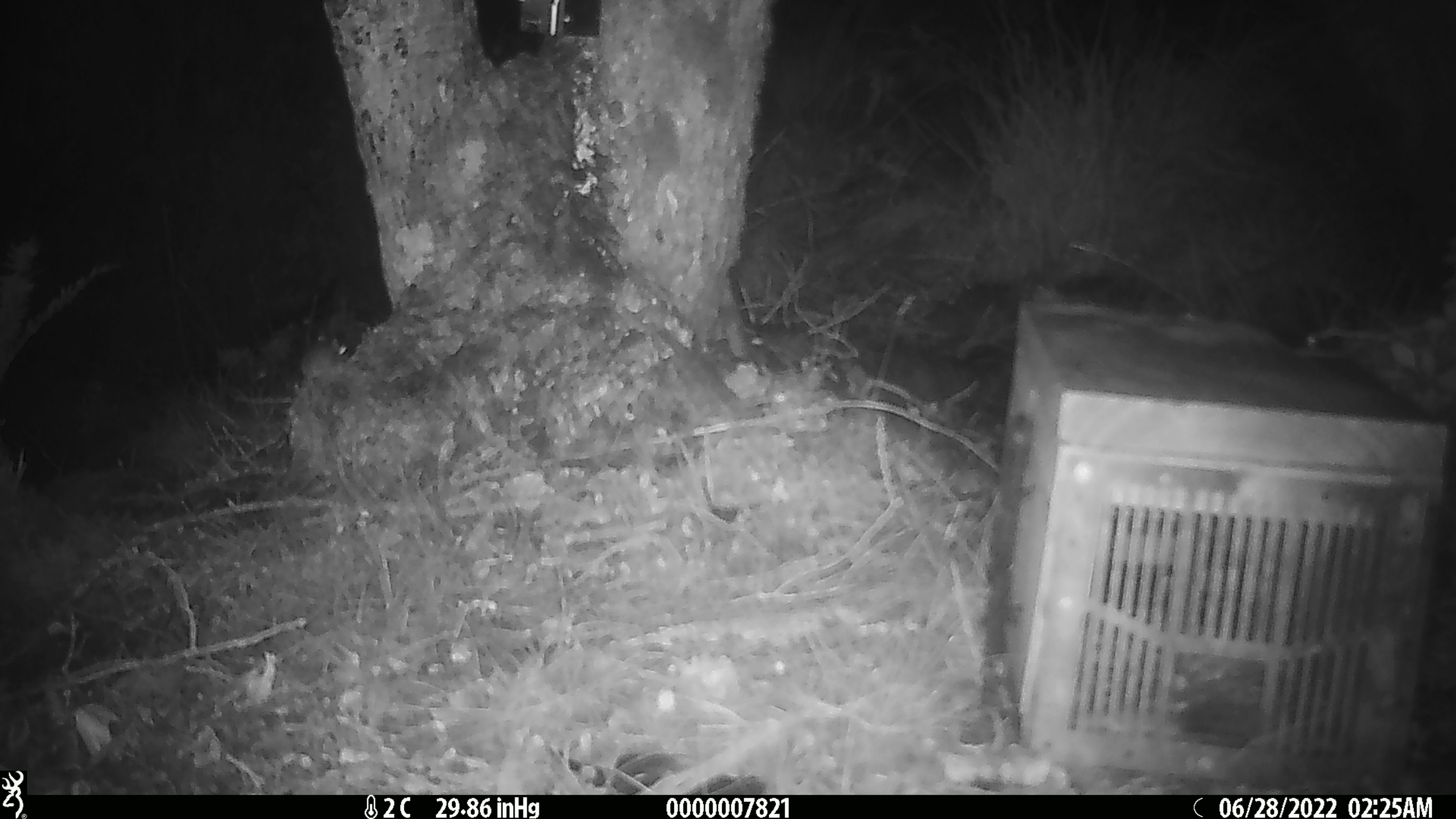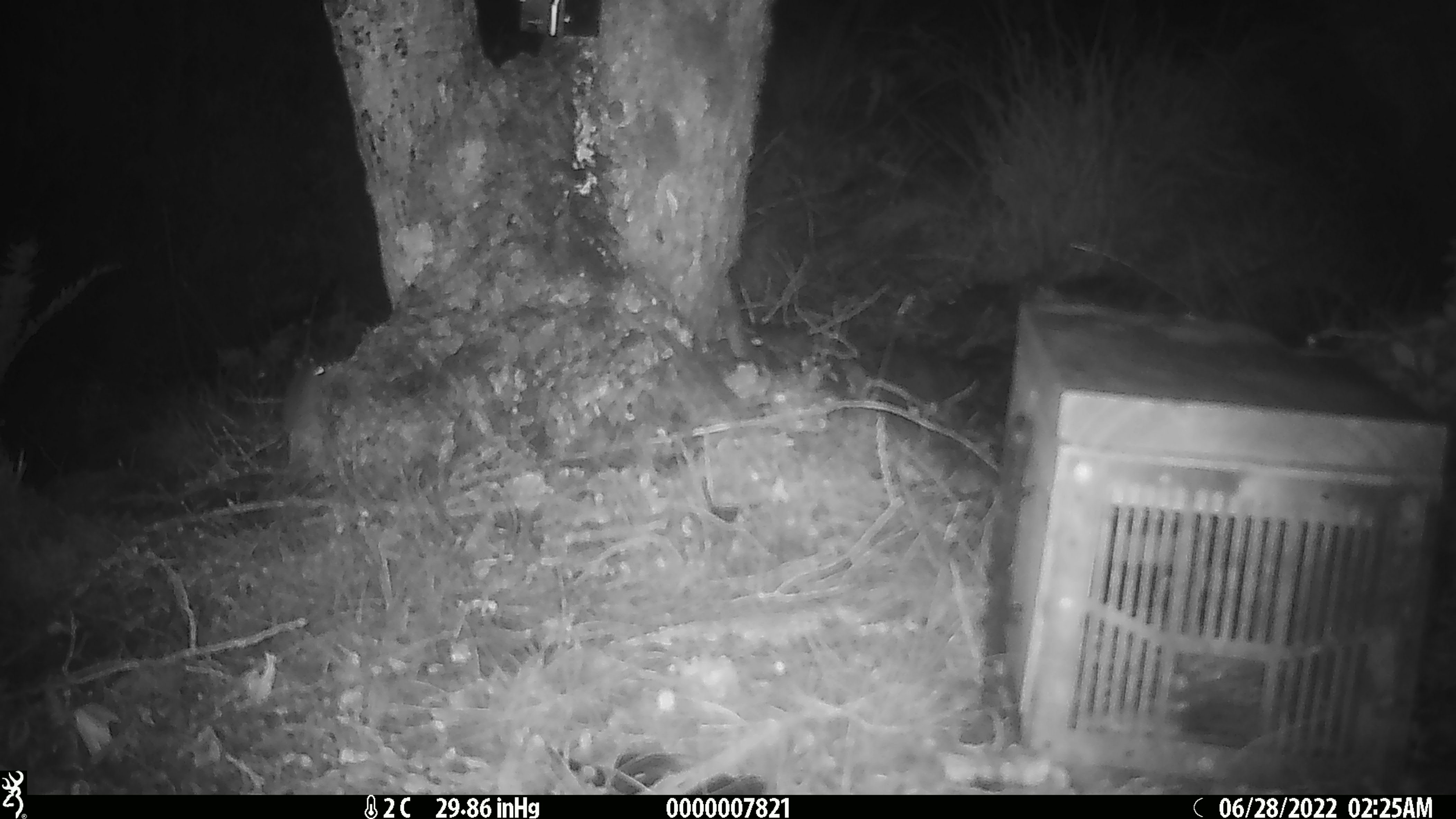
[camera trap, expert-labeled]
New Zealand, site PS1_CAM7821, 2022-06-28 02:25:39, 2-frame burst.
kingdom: Animalia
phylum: Chordata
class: Mammalia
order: Rodentia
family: Muridae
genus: Mus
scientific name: Mus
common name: mouse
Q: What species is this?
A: Mouse (Mus).